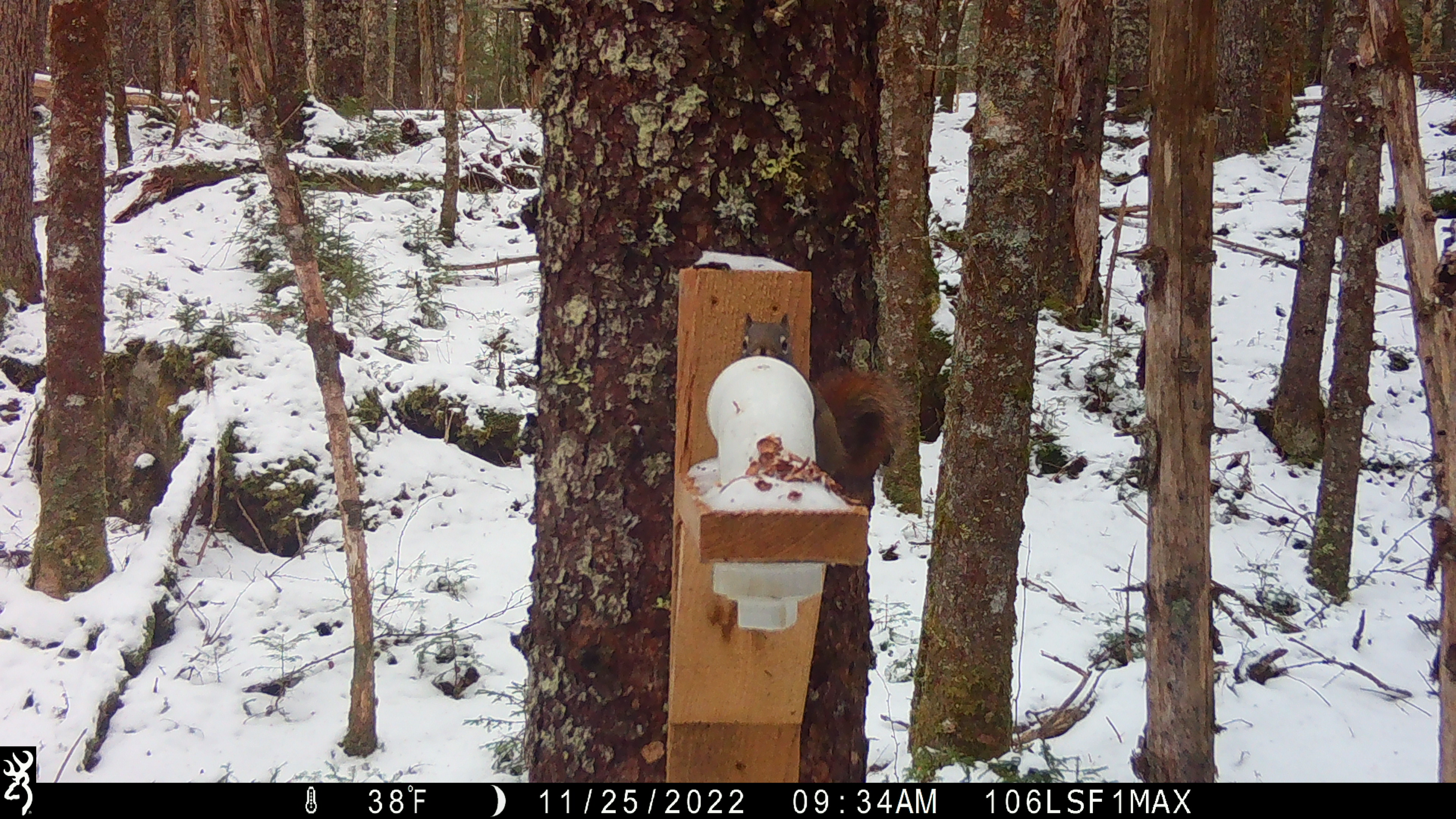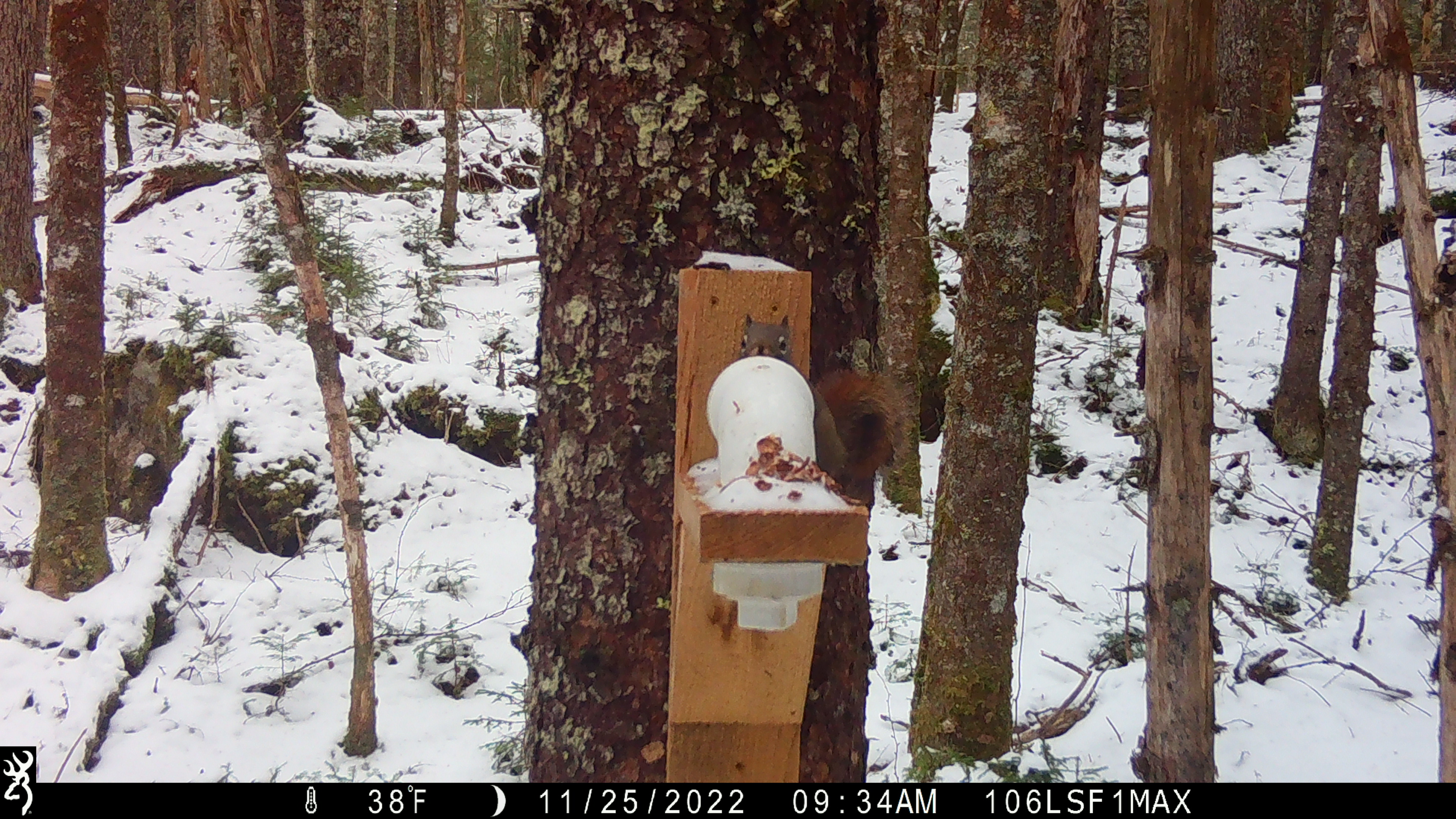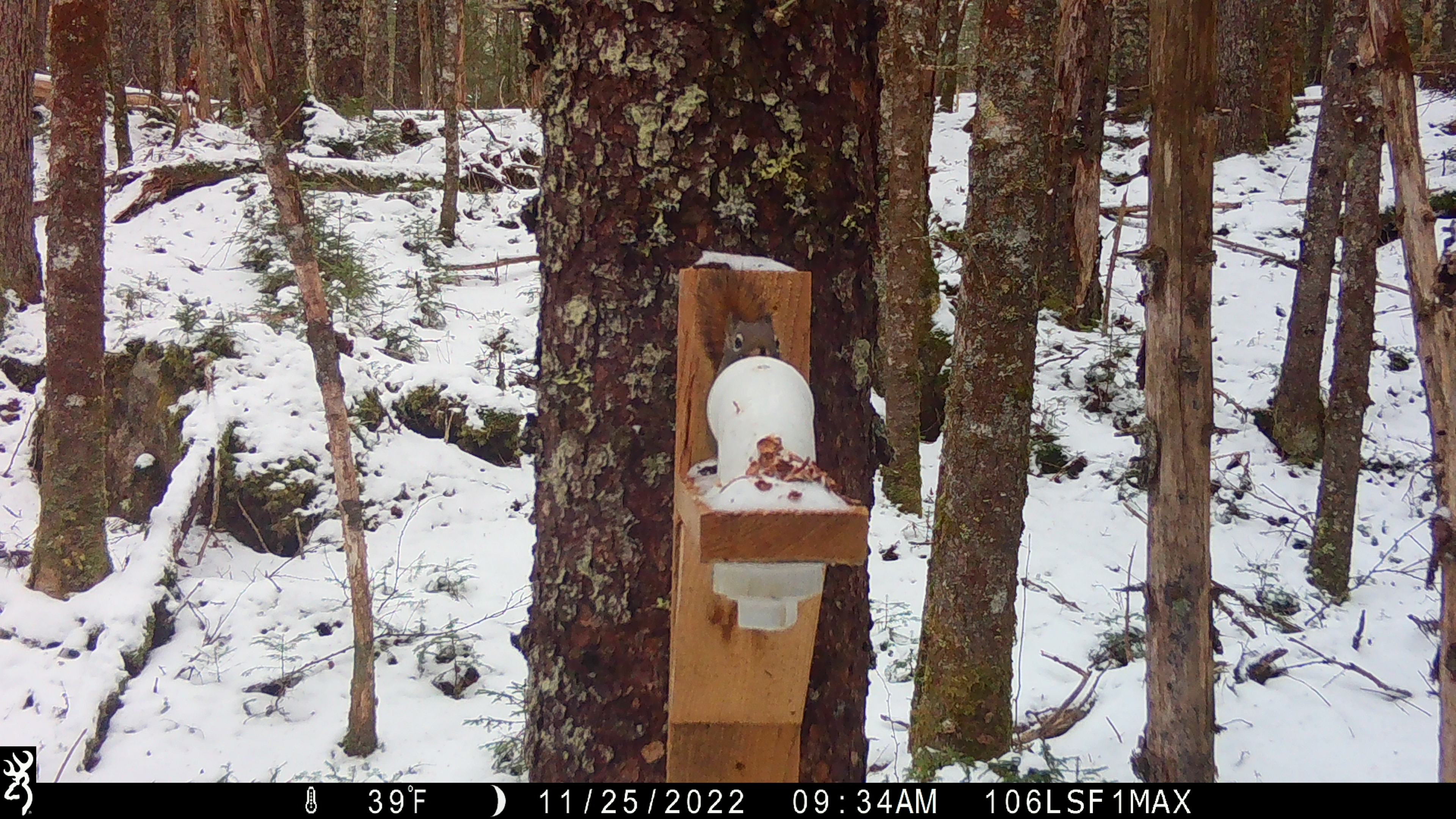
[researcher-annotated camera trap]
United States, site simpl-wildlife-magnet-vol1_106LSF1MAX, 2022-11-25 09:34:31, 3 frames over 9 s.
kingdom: Animalia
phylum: Chordata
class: Mammalia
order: Rodentia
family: Sciuridae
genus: Tamiasciurus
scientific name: Tamiasciurus hudsonicus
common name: red squirrel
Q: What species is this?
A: Red squirrel (Tamiasciurus hudsonicus).